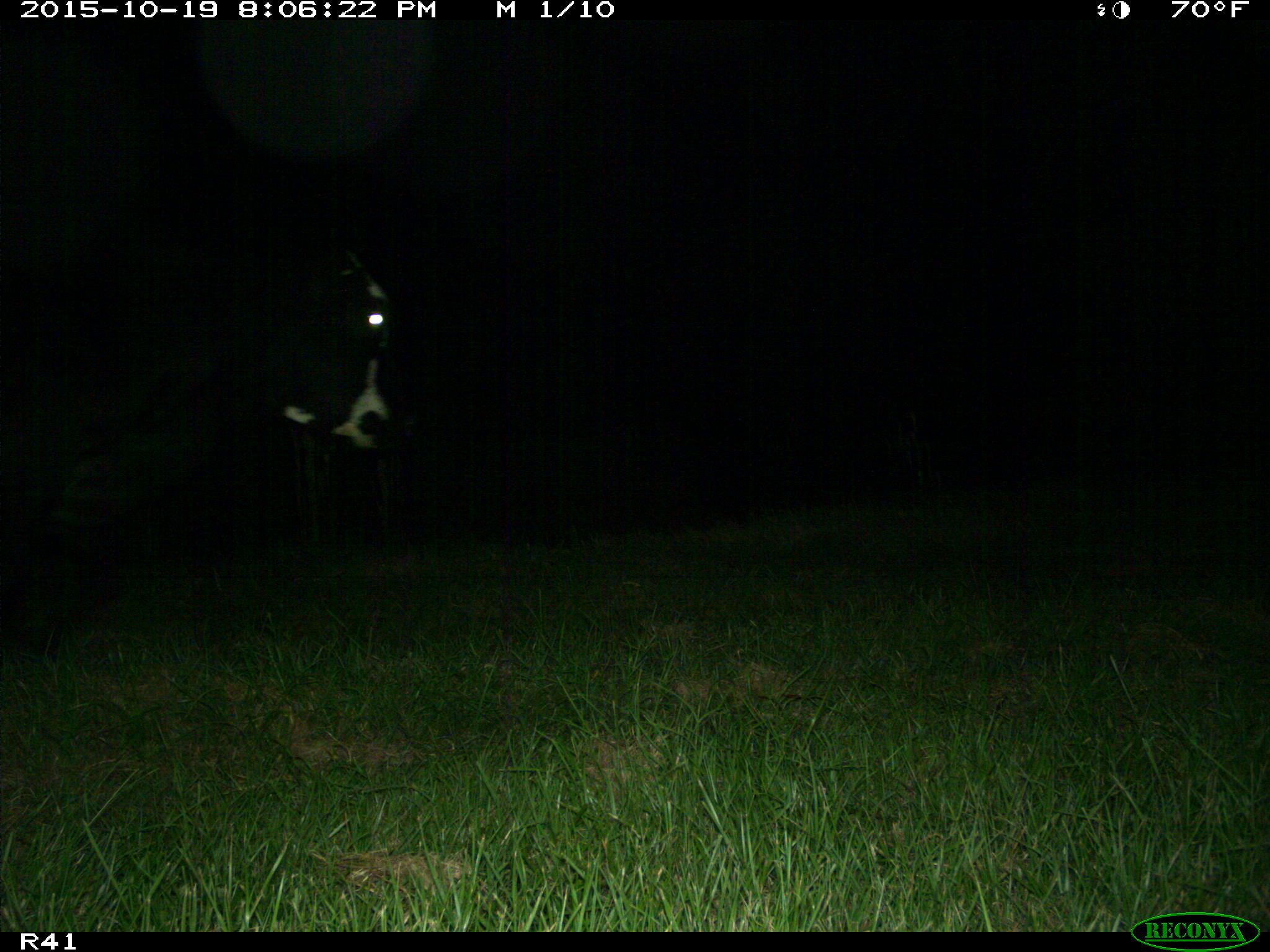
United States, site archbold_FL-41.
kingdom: Animalia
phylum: Chordata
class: Mammalia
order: Artiodactyla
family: Bovidae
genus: Bos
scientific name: Bos taurus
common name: domestic cow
Bos taurus (domestic cow).